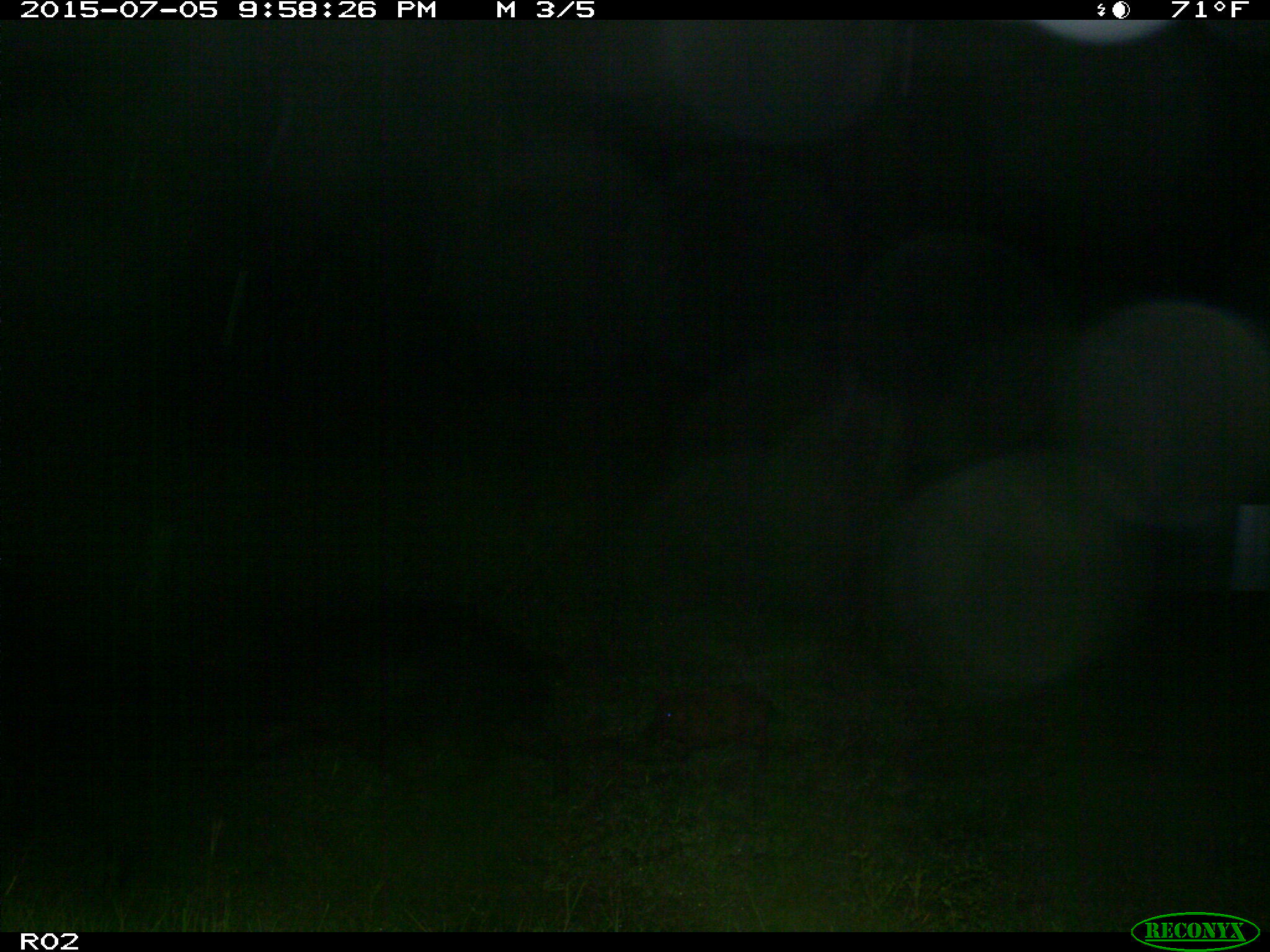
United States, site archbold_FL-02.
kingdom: Animalia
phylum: Chordata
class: Mammalia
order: Artiodactyla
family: Suidae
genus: Sus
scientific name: Sus scrofa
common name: wild boar